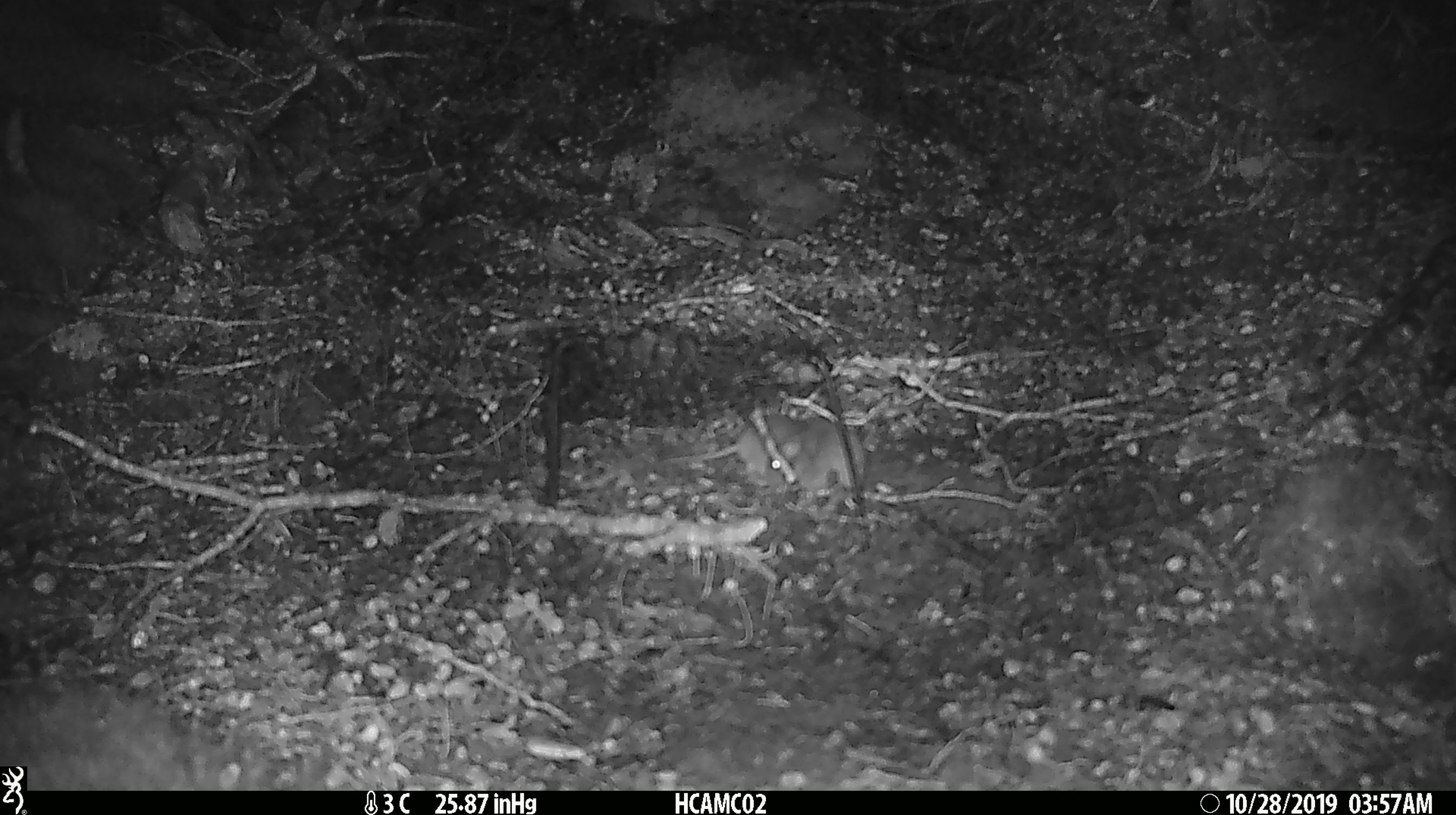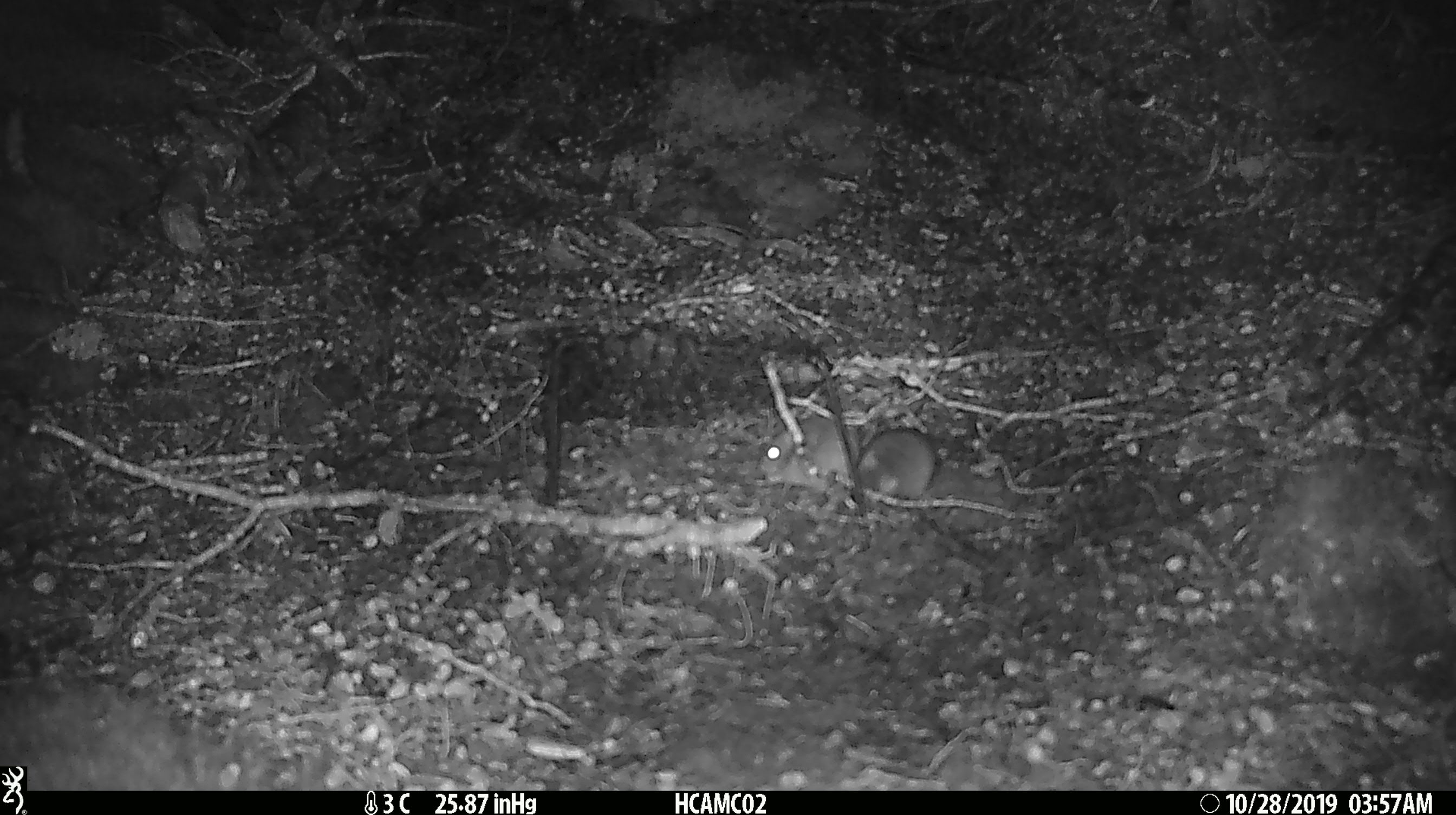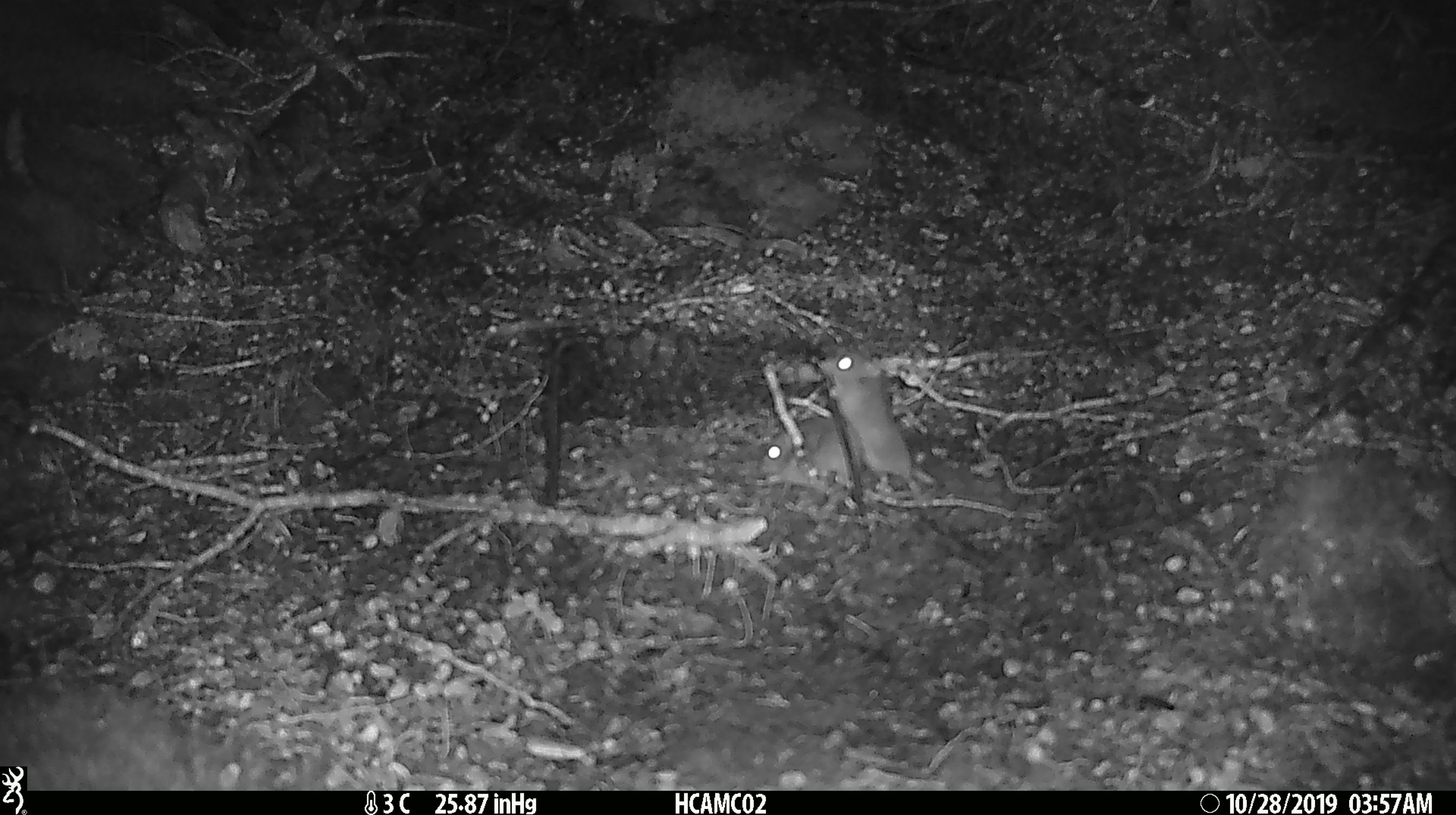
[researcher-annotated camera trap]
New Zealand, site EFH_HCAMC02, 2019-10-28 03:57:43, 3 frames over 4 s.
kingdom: Animalia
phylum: Chordata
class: Mammalia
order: Rodentia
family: Muridae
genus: Mus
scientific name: Mus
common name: mouse